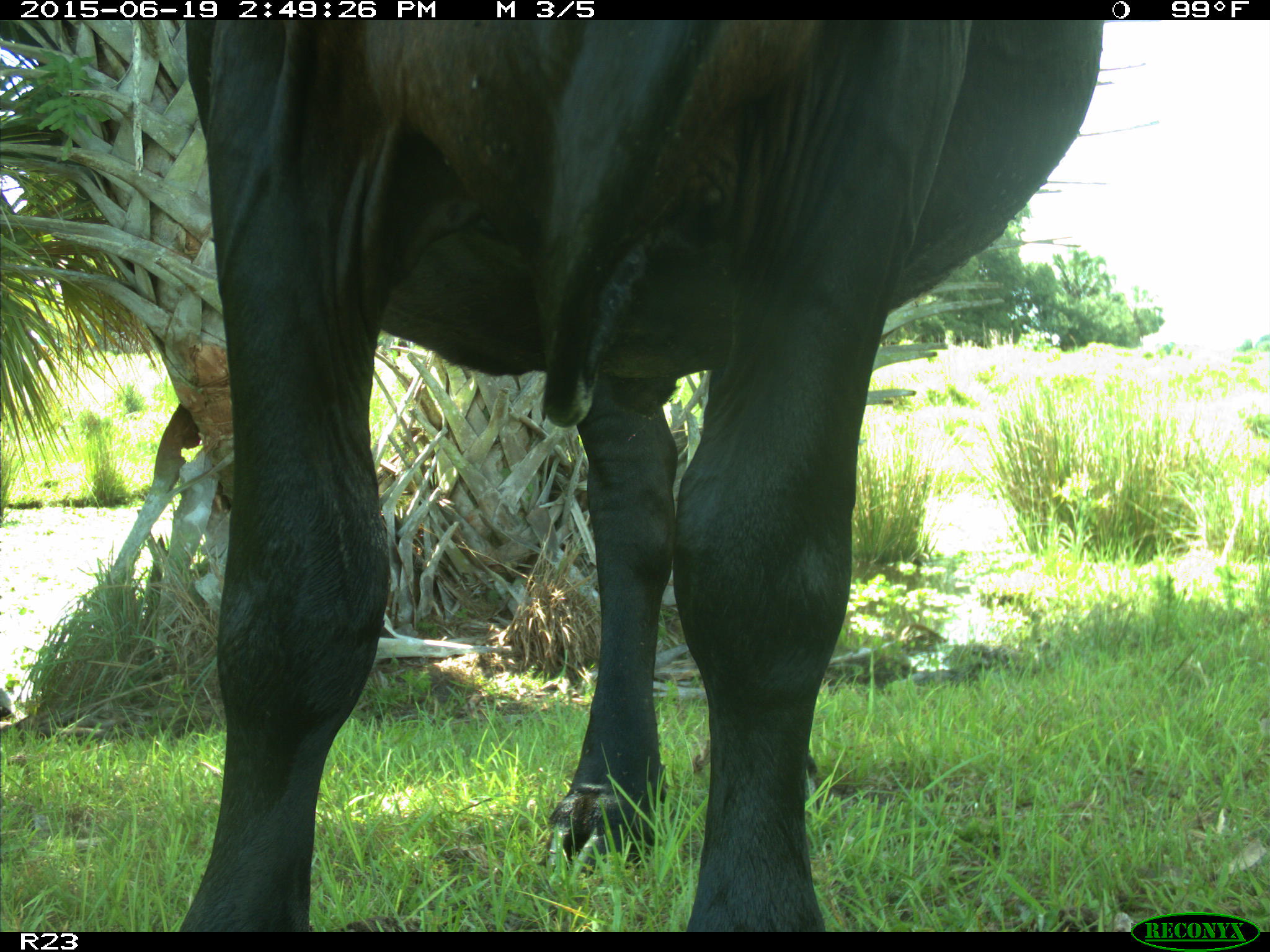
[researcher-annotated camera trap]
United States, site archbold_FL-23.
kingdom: Animalia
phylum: Chordata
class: Mammalia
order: Artiodactyla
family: Bovidae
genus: Bos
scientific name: Bos taurus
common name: domestic cow